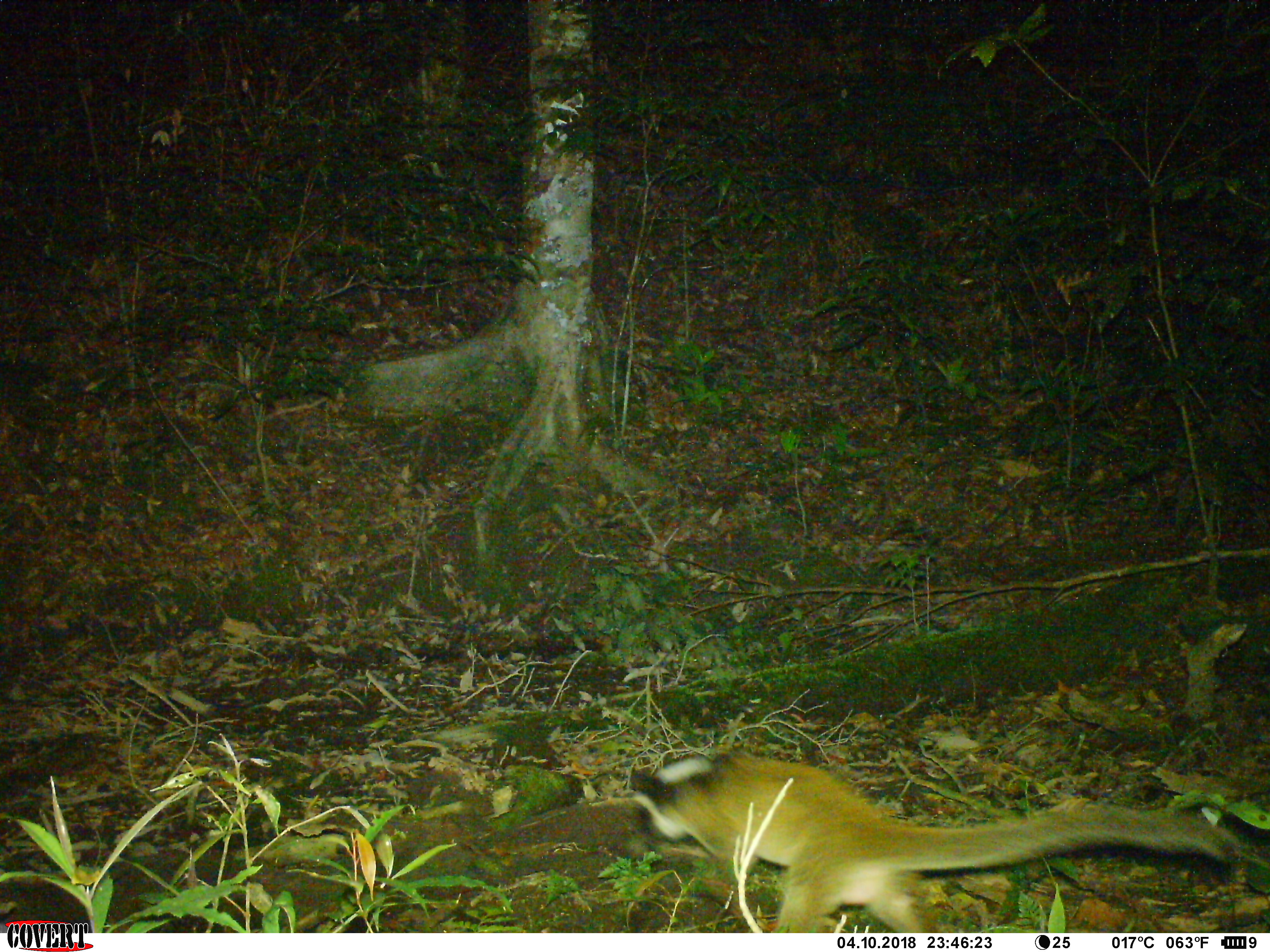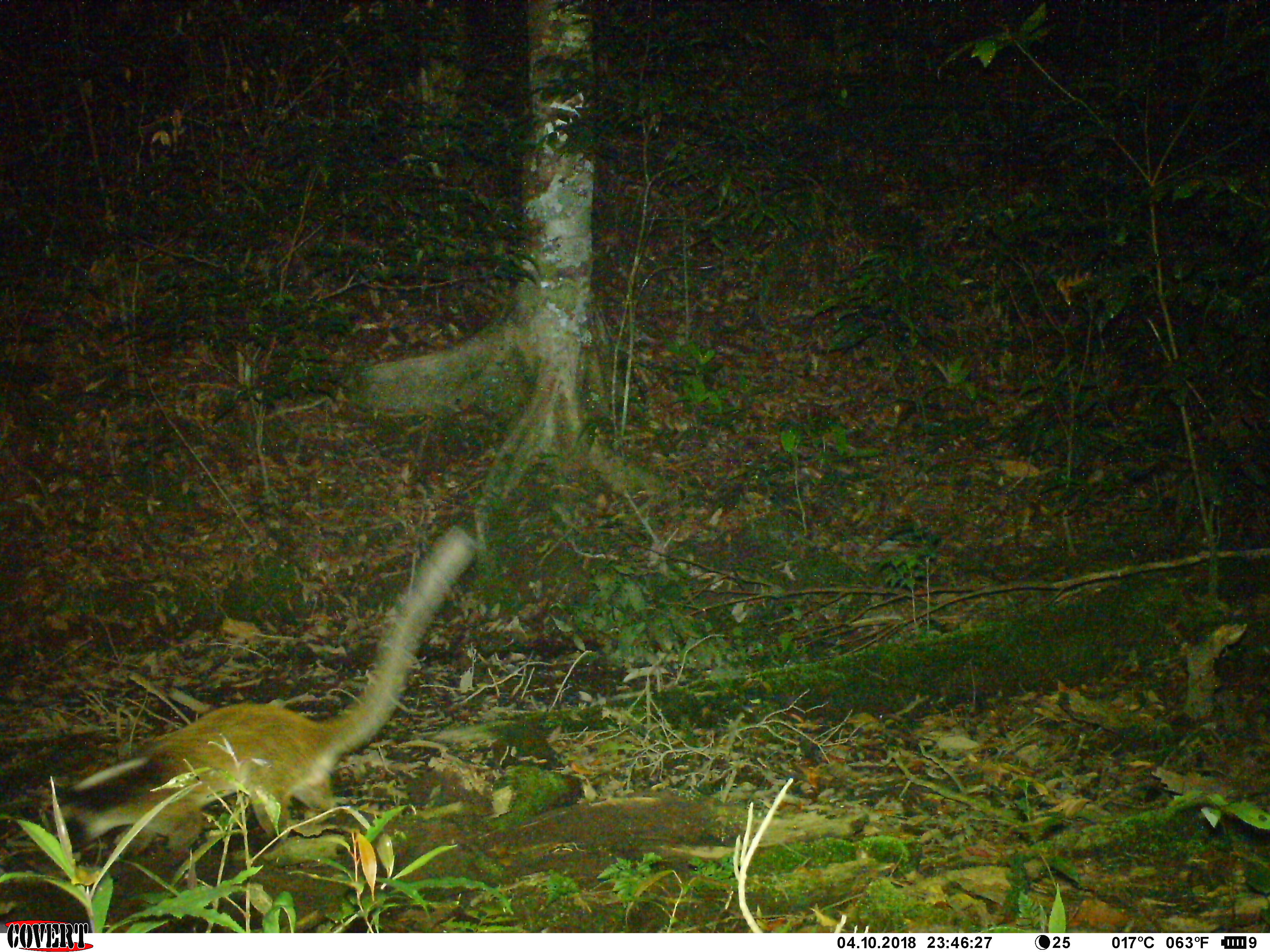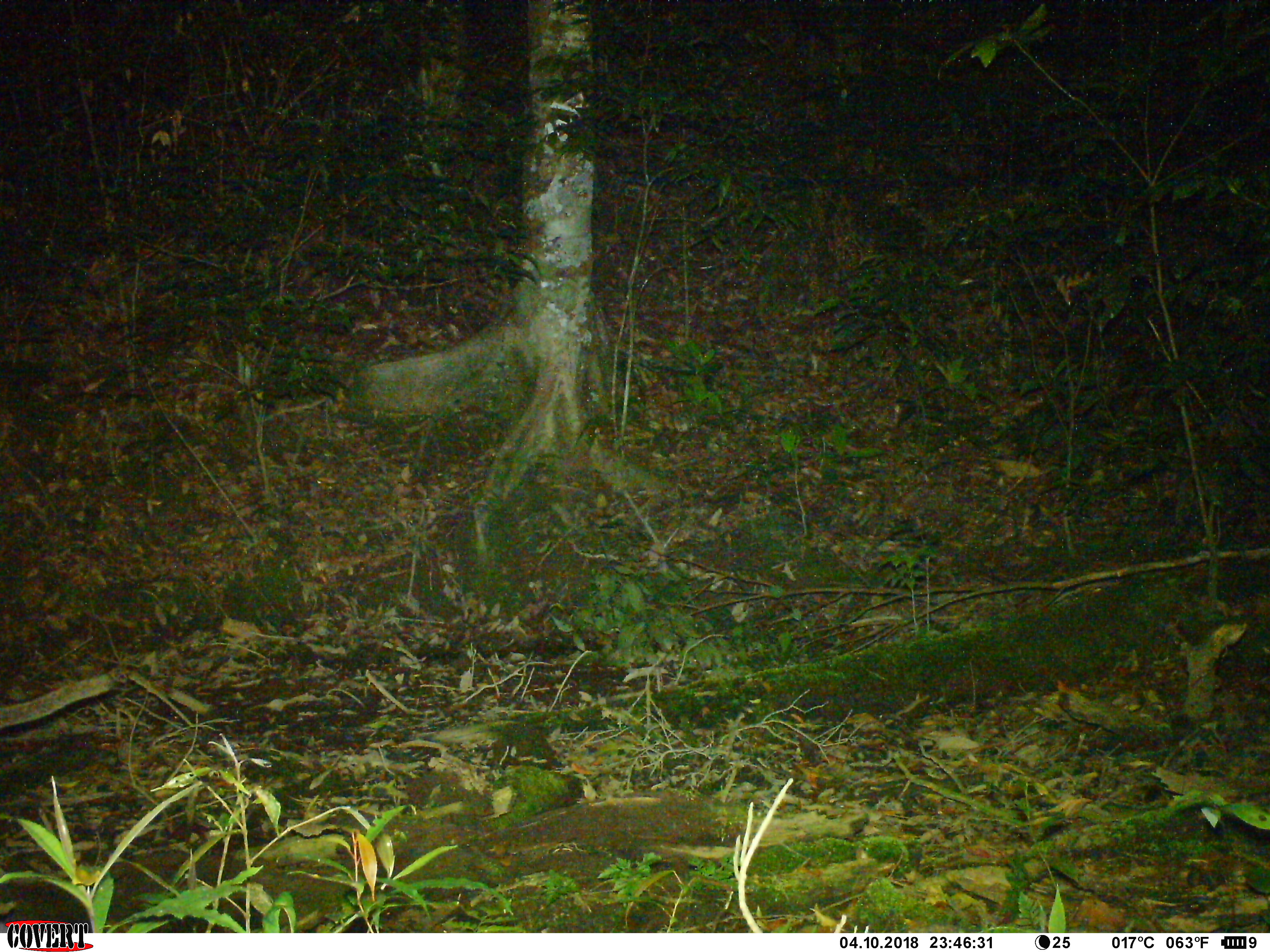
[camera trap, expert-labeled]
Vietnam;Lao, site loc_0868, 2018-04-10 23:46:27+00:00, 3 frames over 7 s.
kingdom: Animalia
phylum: Chordata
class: Mammalia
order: Carnivora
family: Viverridae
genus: Paguma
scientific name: Paguma larvata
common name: masked palm civet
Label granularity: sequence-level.